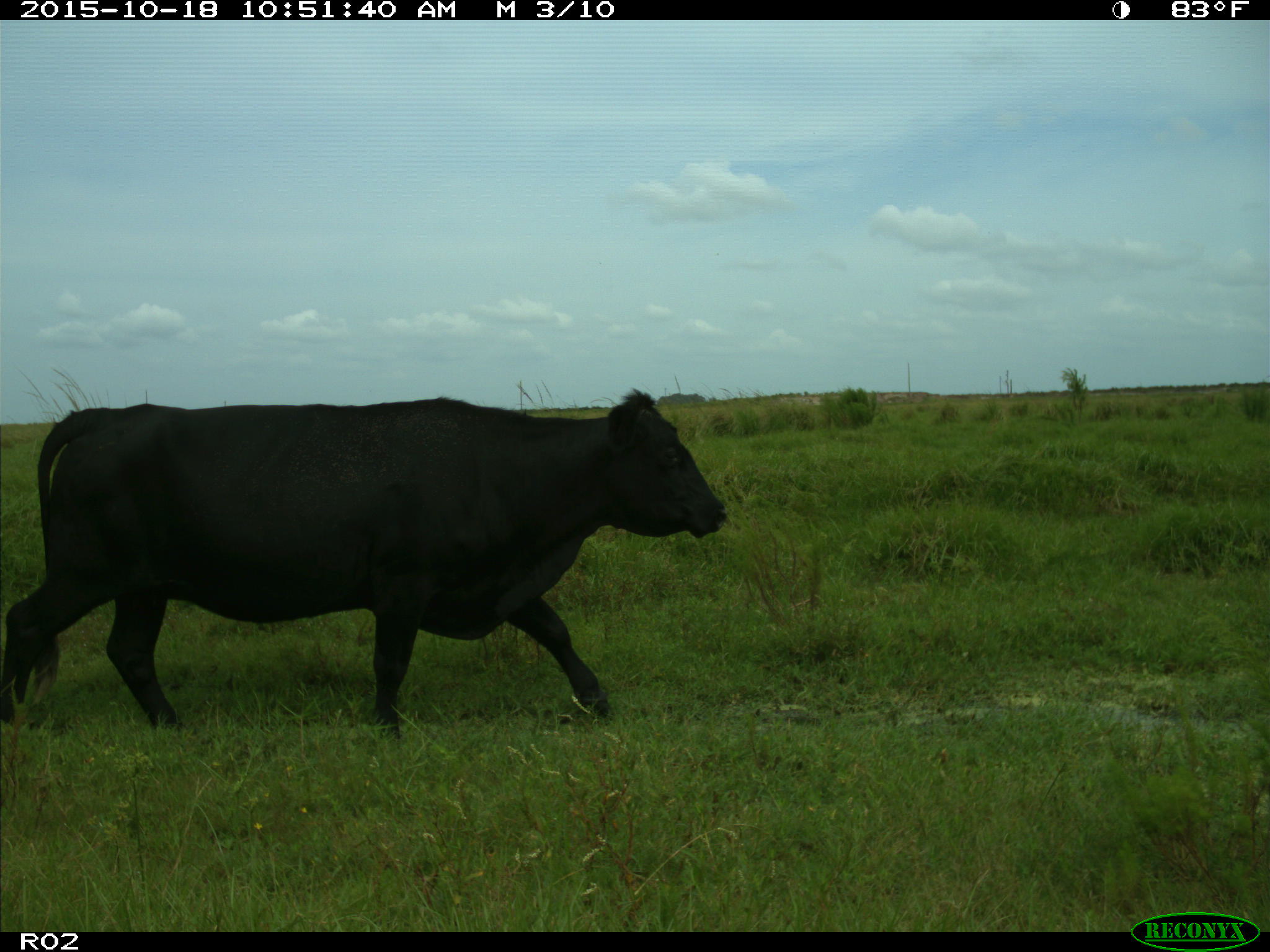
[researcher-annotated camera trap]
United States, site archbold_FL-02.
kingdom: Animalia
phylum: Chordata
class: Mammalia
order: Artiodactyla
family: Bovidae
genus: Bos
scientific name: Bos taurus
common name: domestic cow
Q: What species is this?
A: Bos taurus (domestic cow).